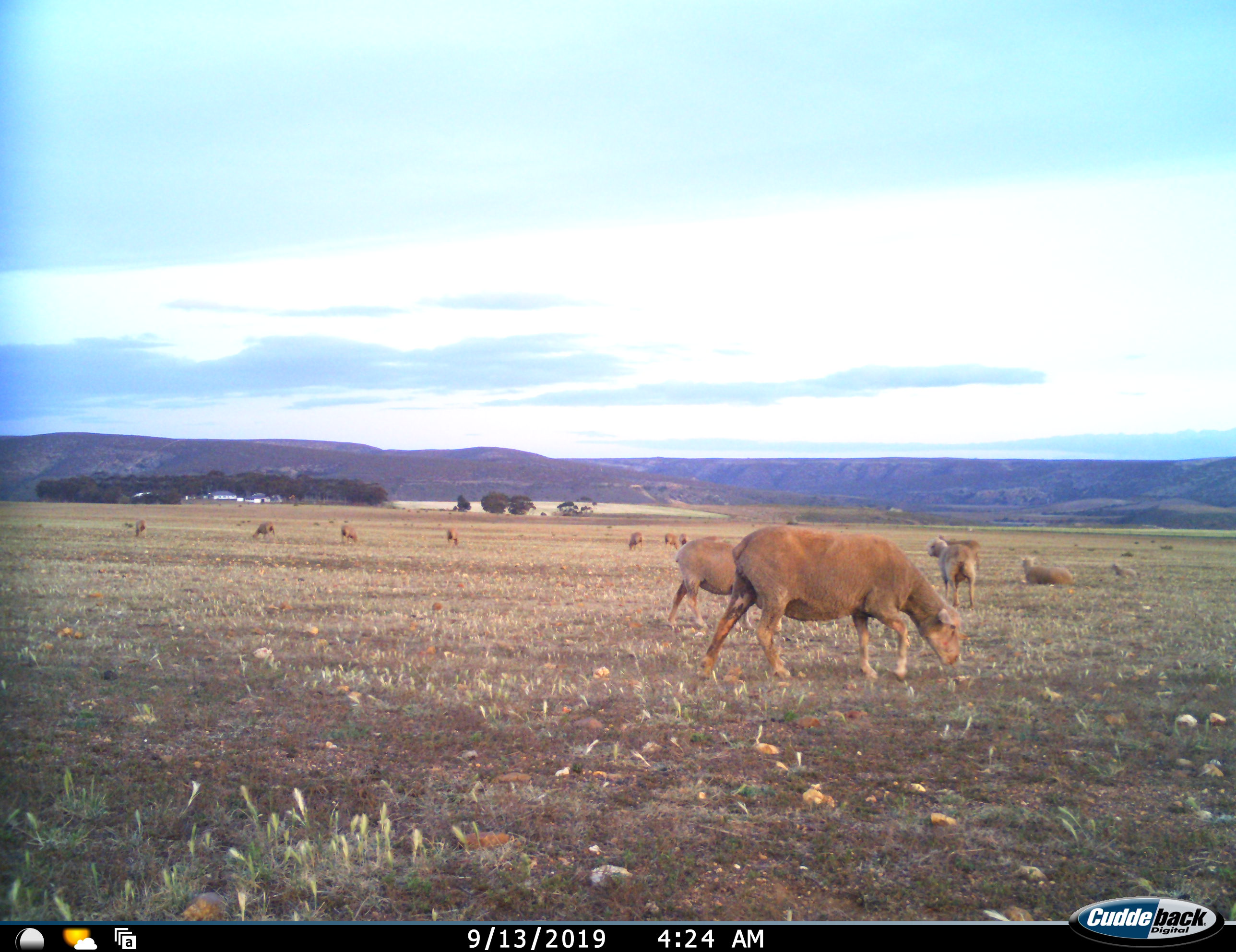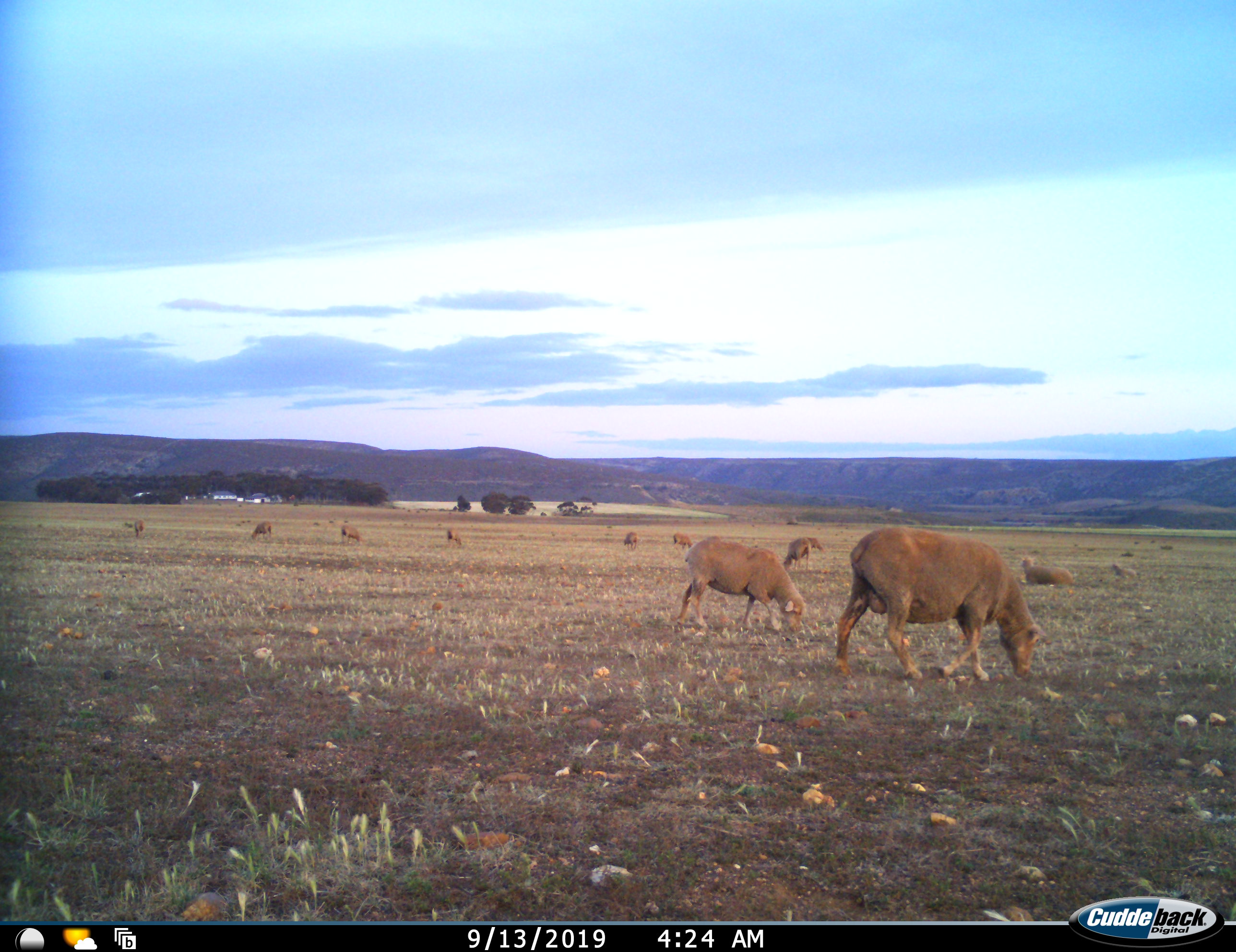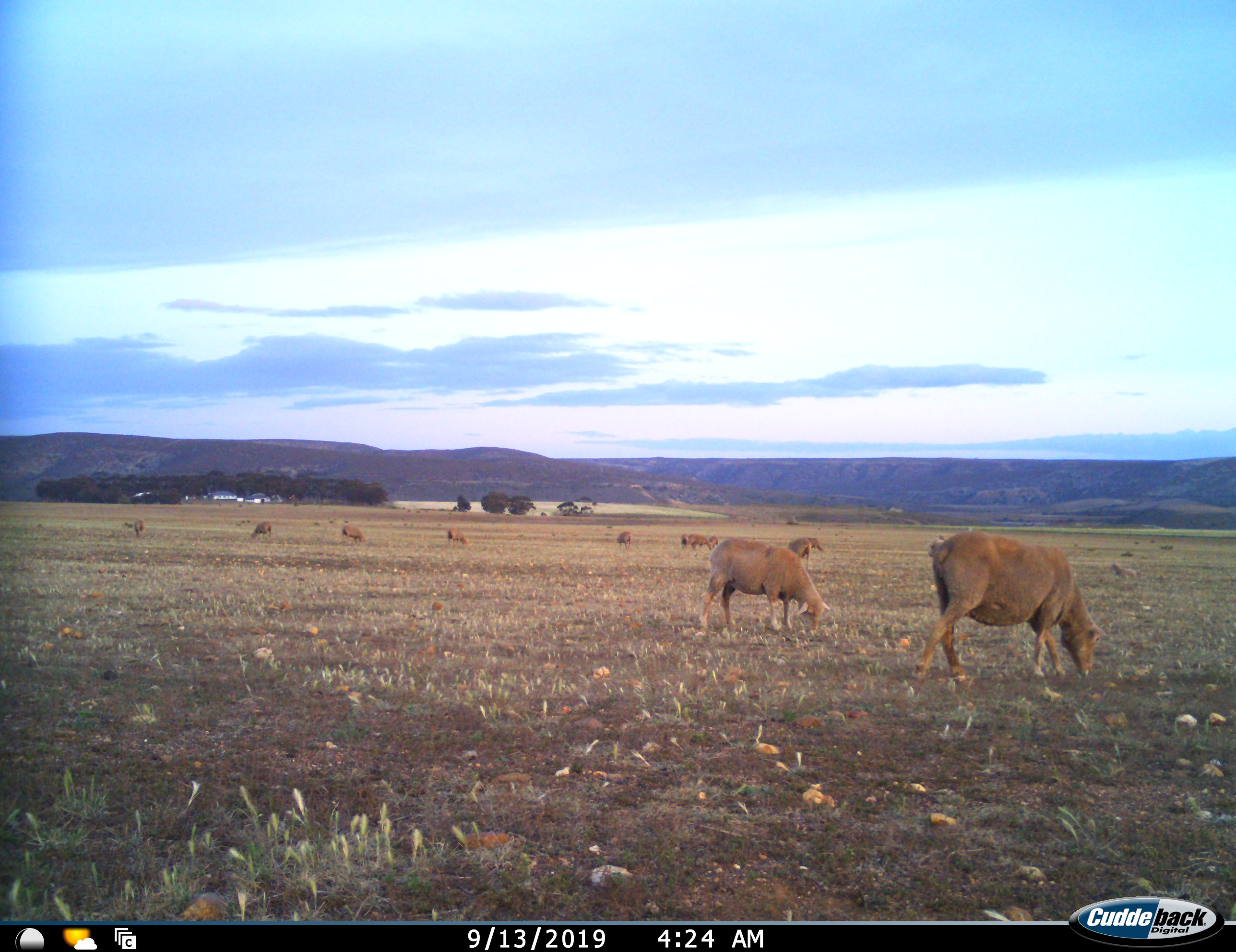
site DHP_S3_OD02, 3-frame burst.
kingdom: Animalia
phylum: Chordata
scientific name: Vertebrata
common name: domestic animal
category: domesticanimal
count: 11-50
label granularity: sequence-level